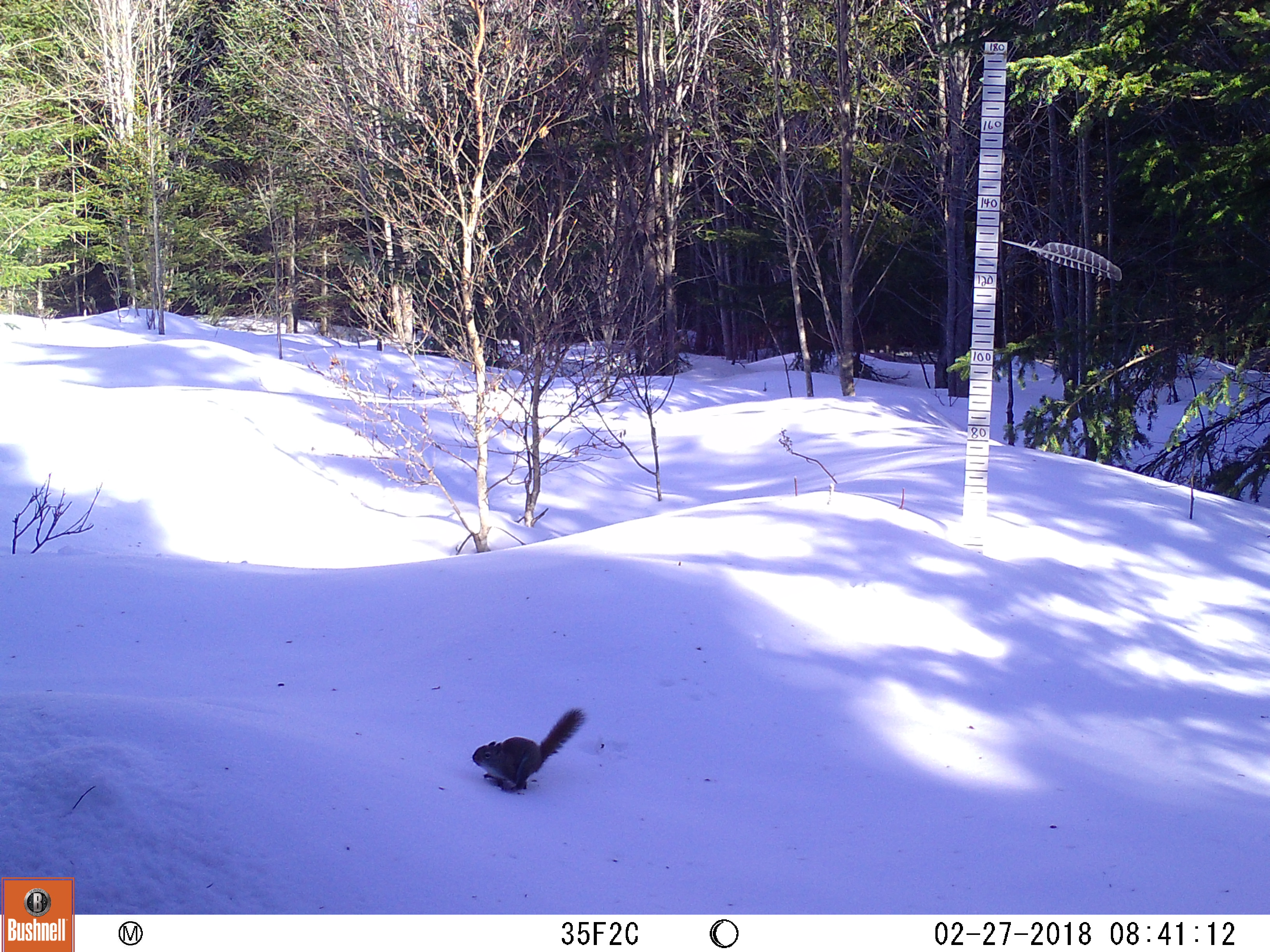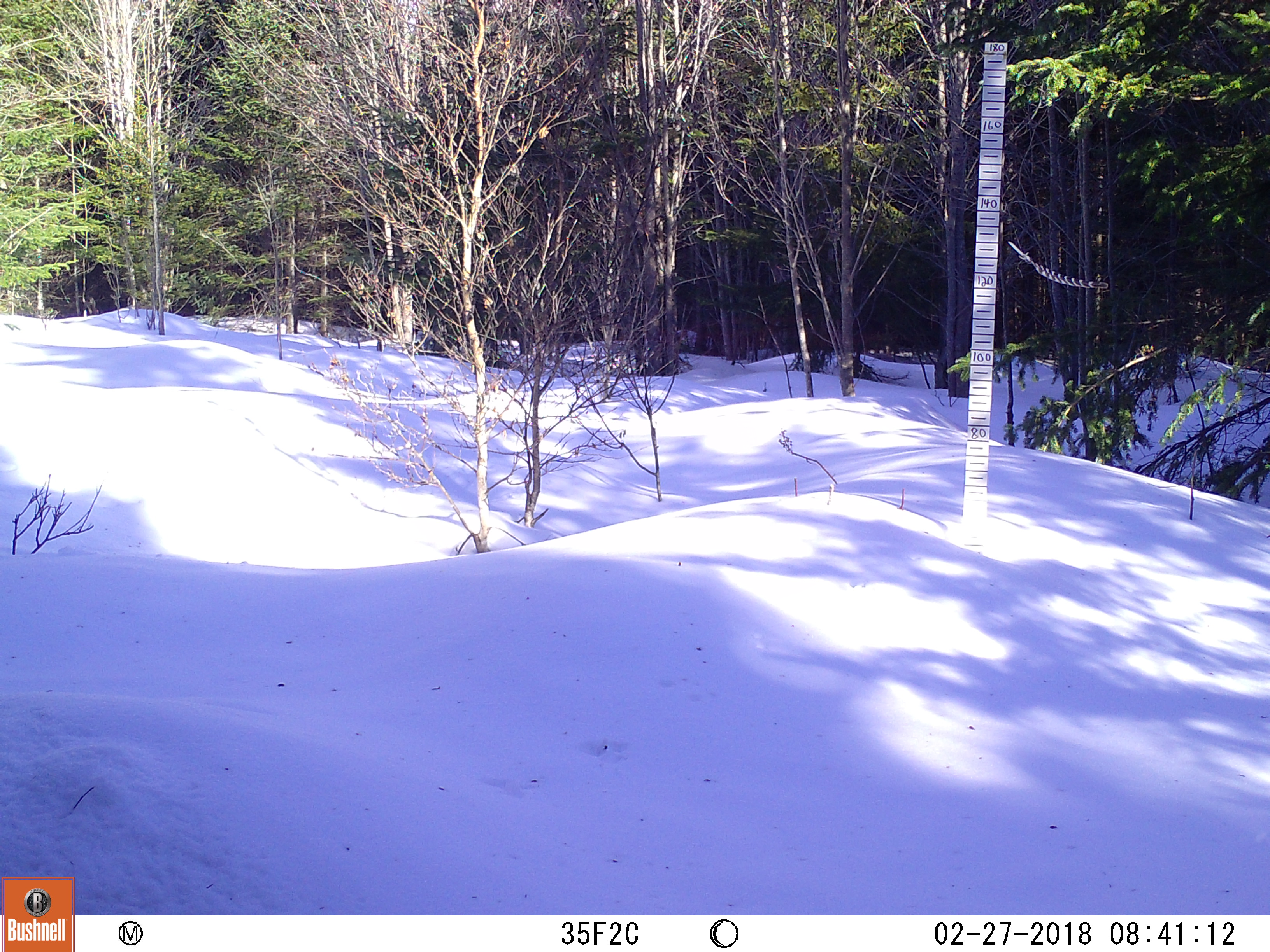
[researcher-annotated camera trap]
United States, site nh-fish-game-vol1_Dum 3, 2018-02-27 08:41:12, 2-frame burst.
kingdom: Animalia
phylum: Chordata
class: Mammalia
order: Rodentia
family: Sciuridae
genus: Tamiasciurus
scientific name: Tamiasciurus hudsonicus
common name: red squirrel